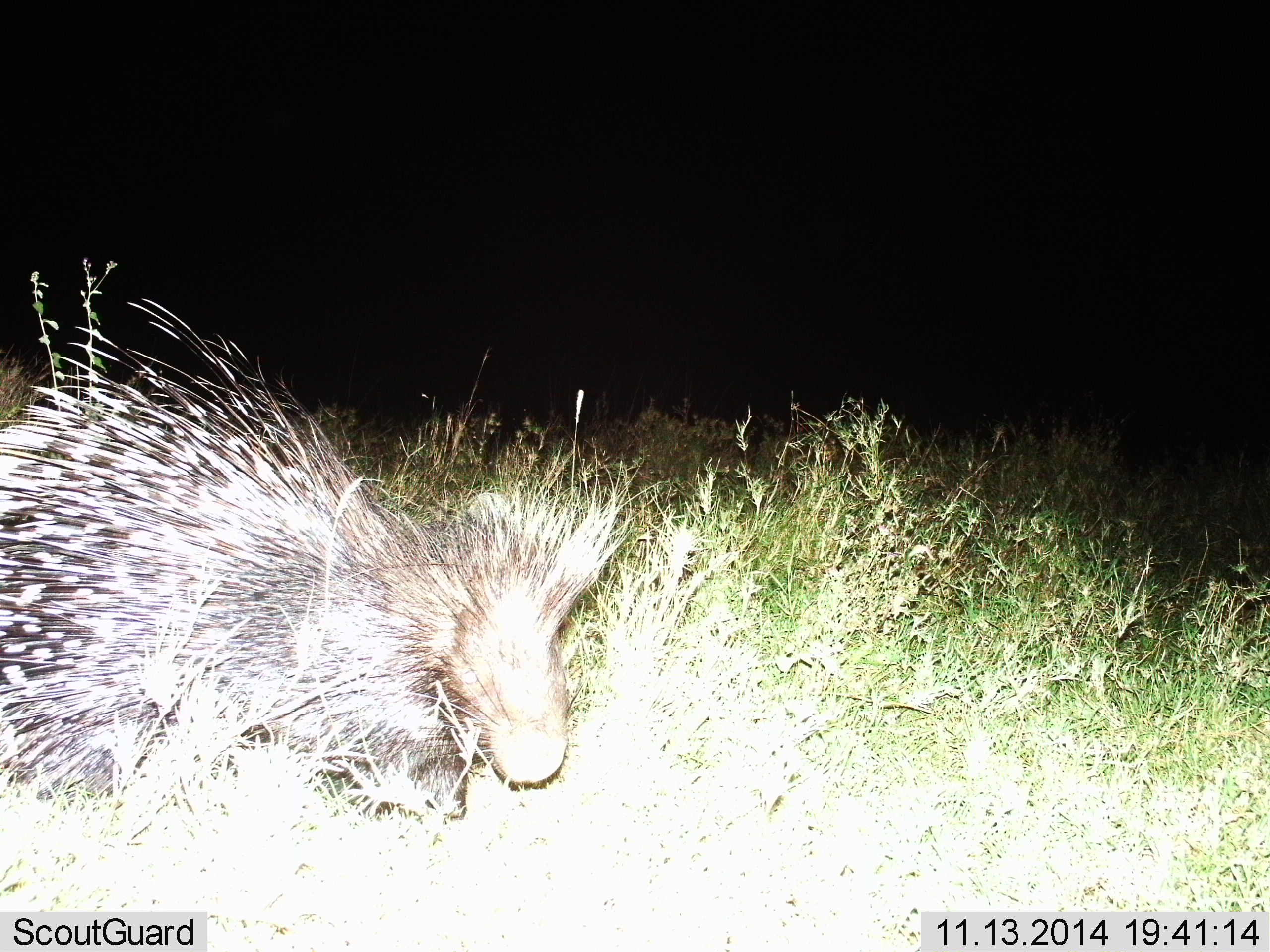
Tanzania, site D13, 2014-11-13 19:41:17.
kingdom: Animalia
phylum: Chordata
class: Mammalia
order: Rodentia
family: Hystricidae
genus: Hystrix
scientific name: Hystrix cristata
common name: crested porcupine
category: porcupine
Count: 1.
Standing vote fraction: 30%.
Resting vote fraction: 10%.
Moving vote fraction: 40%.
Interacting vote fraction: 10%.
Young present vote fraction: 0%.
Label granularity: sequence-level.